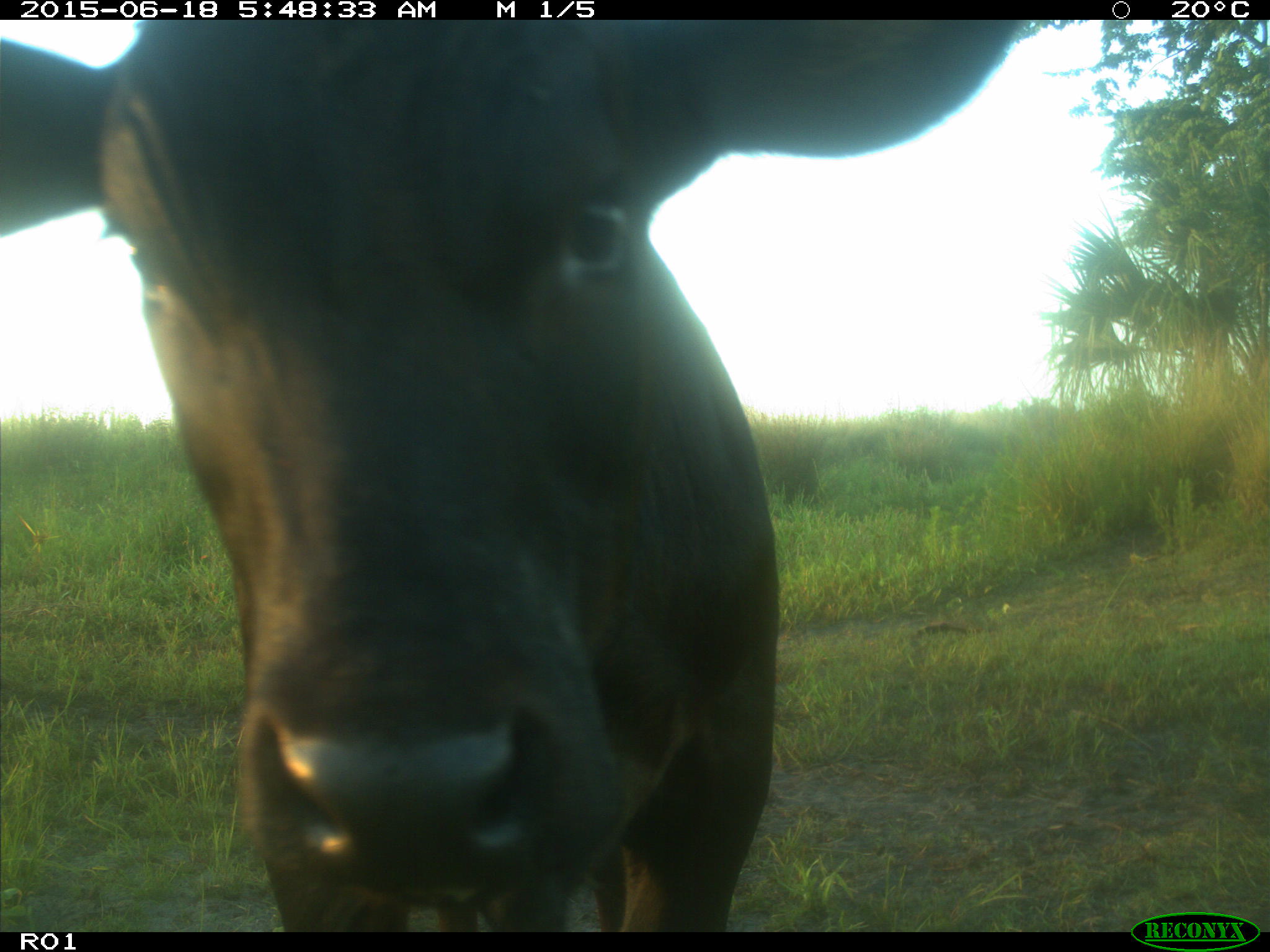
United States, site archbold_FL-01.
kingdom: Animalia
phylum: Chordata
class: Mammalia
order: Artiodactyla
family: Bovidae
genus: Bos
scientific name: Bos taurus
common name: domestic cow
Bos taurus (domestic cow).